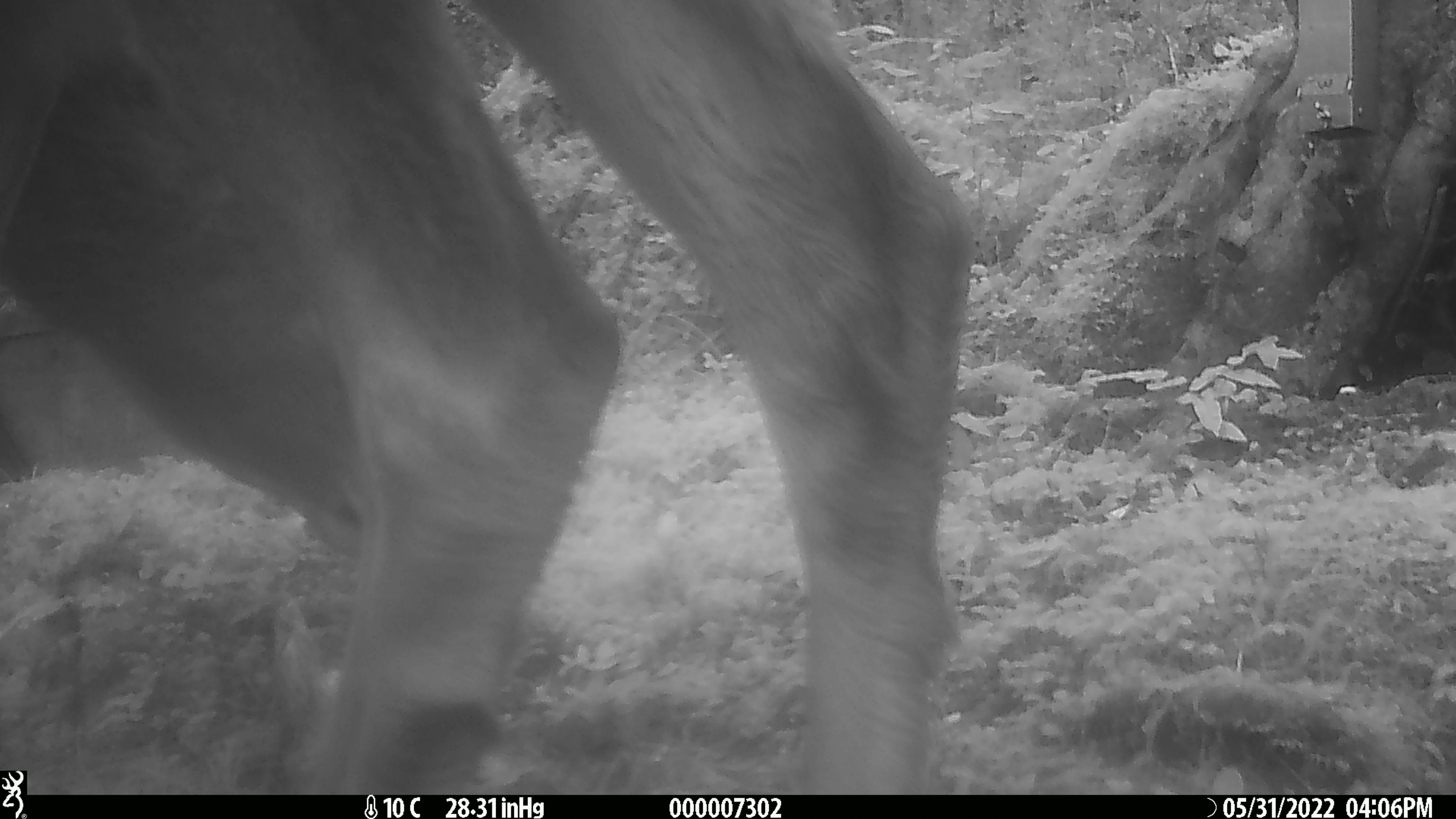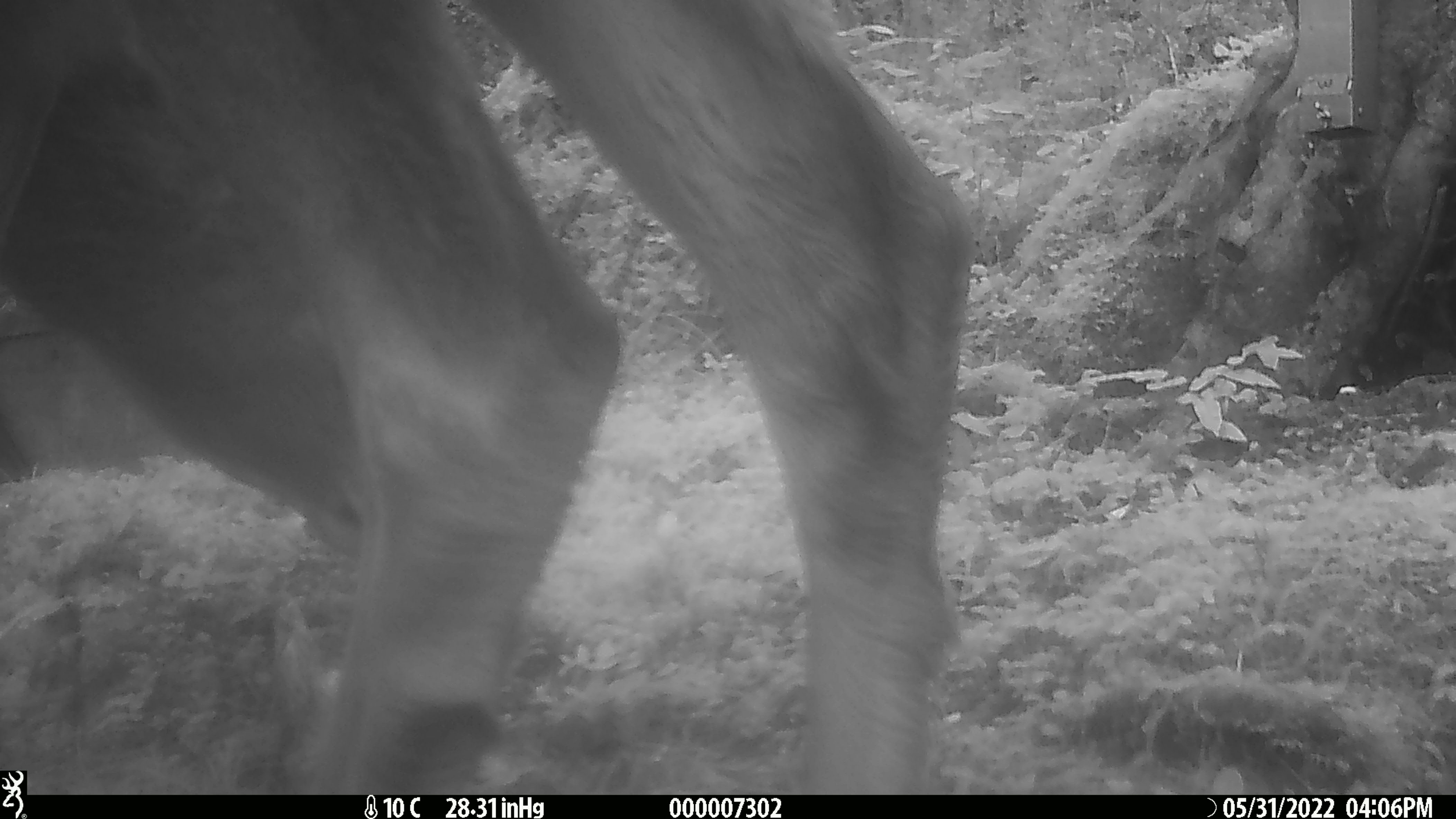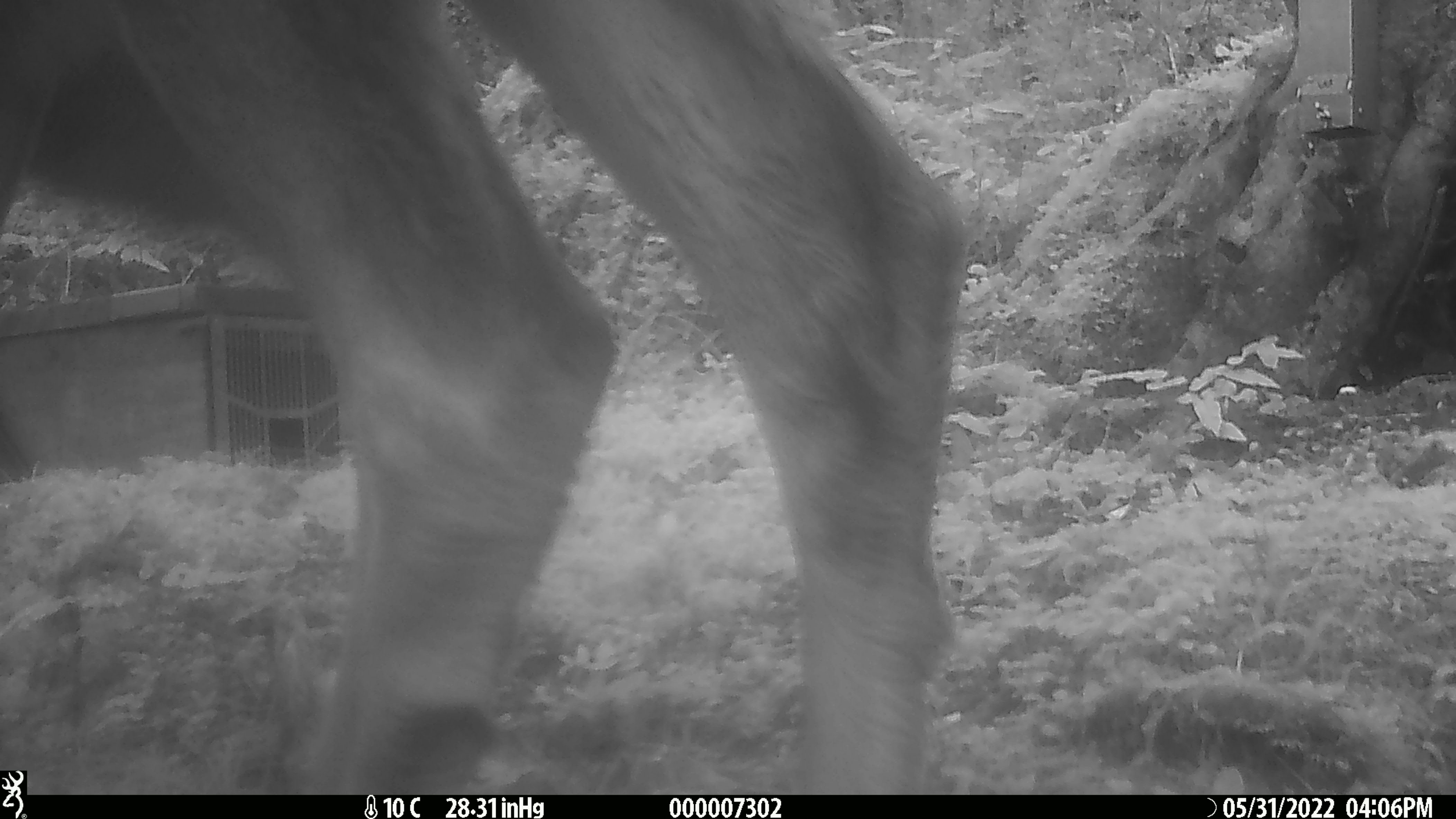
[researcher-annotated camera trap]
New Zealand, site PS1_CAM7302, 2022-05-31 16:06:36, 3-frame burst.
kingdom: Animalia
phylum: Chordata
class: Mammalia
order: Artiodactyla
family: Cervidae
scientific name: Cervidae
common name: deer